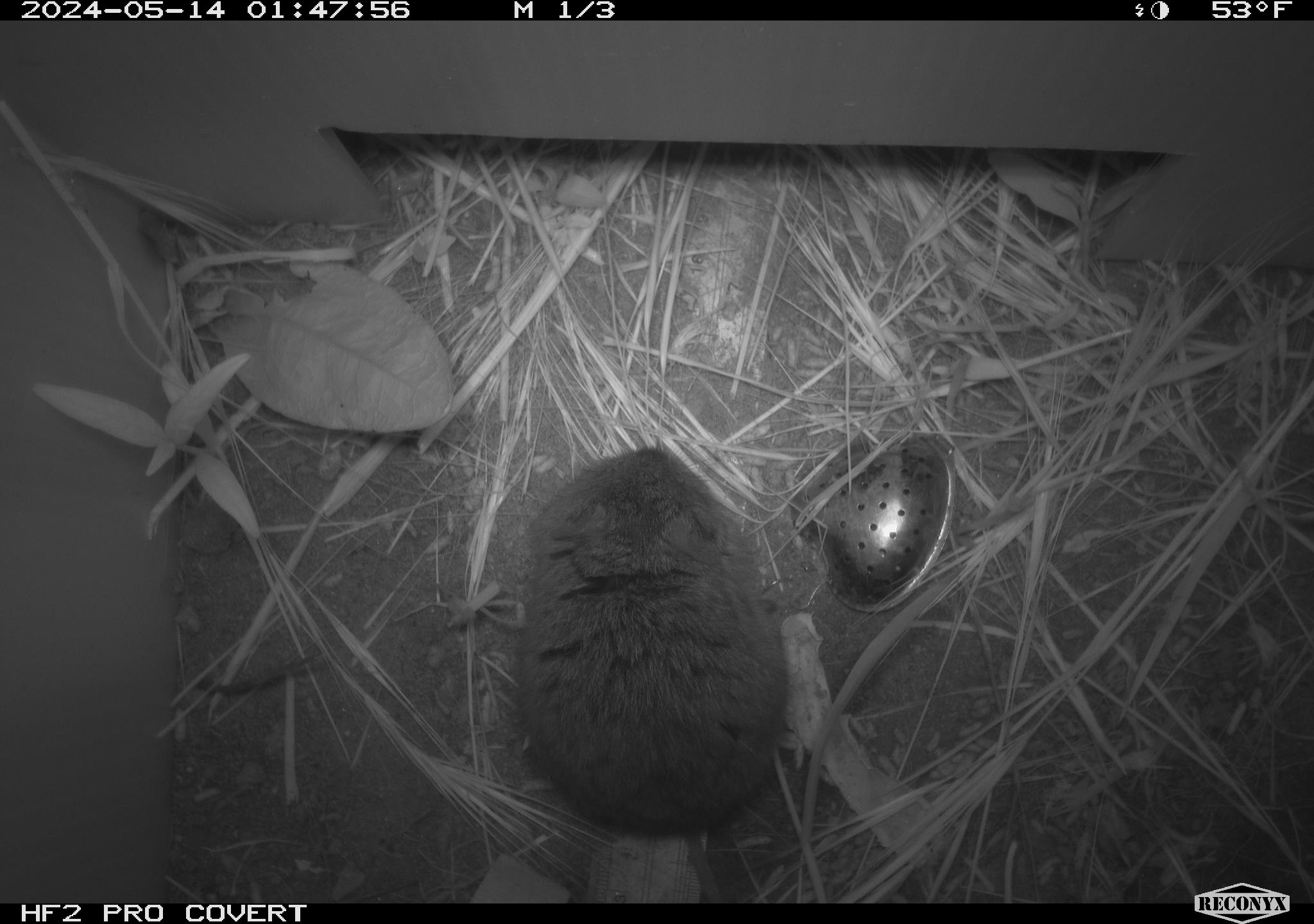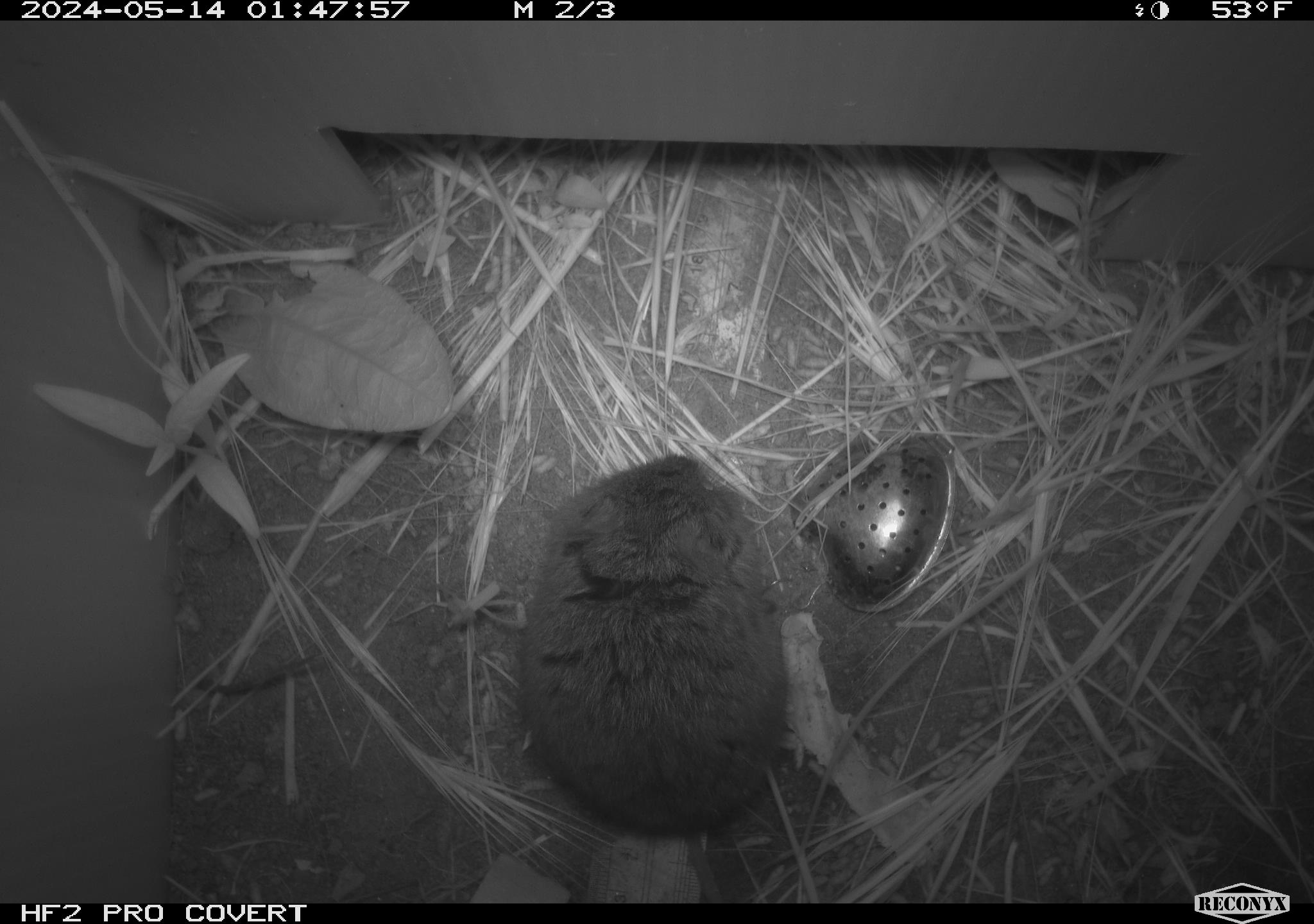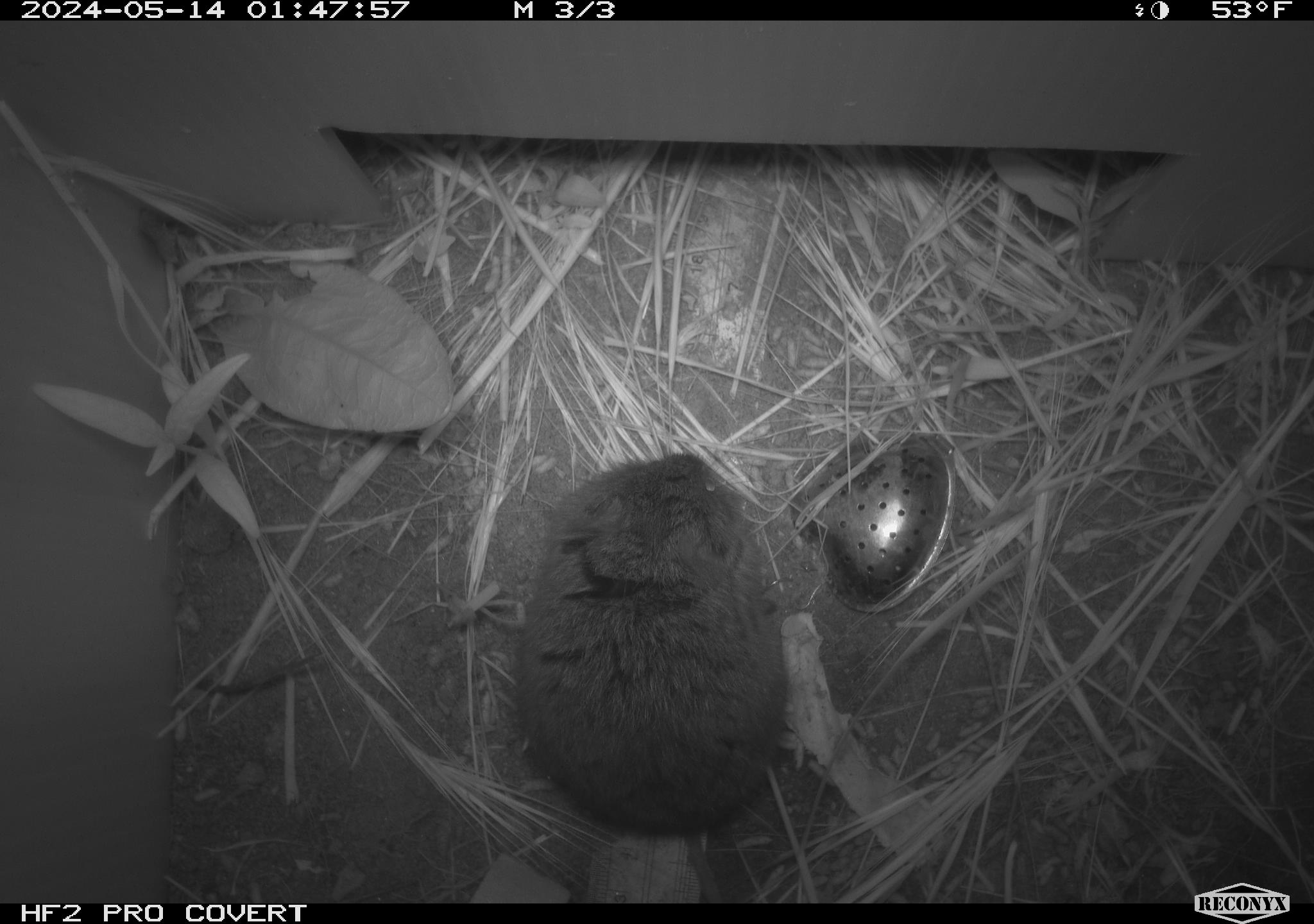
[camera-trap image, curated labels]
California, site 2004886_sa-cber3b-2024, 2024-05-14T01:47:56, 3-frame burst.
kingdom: Animalia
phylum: Chordata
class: Mammalia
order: Rodentia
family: Cricetidae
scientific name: Arvicolinae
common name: voles, lemmings, and muskrats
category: arvicolinae subfamily